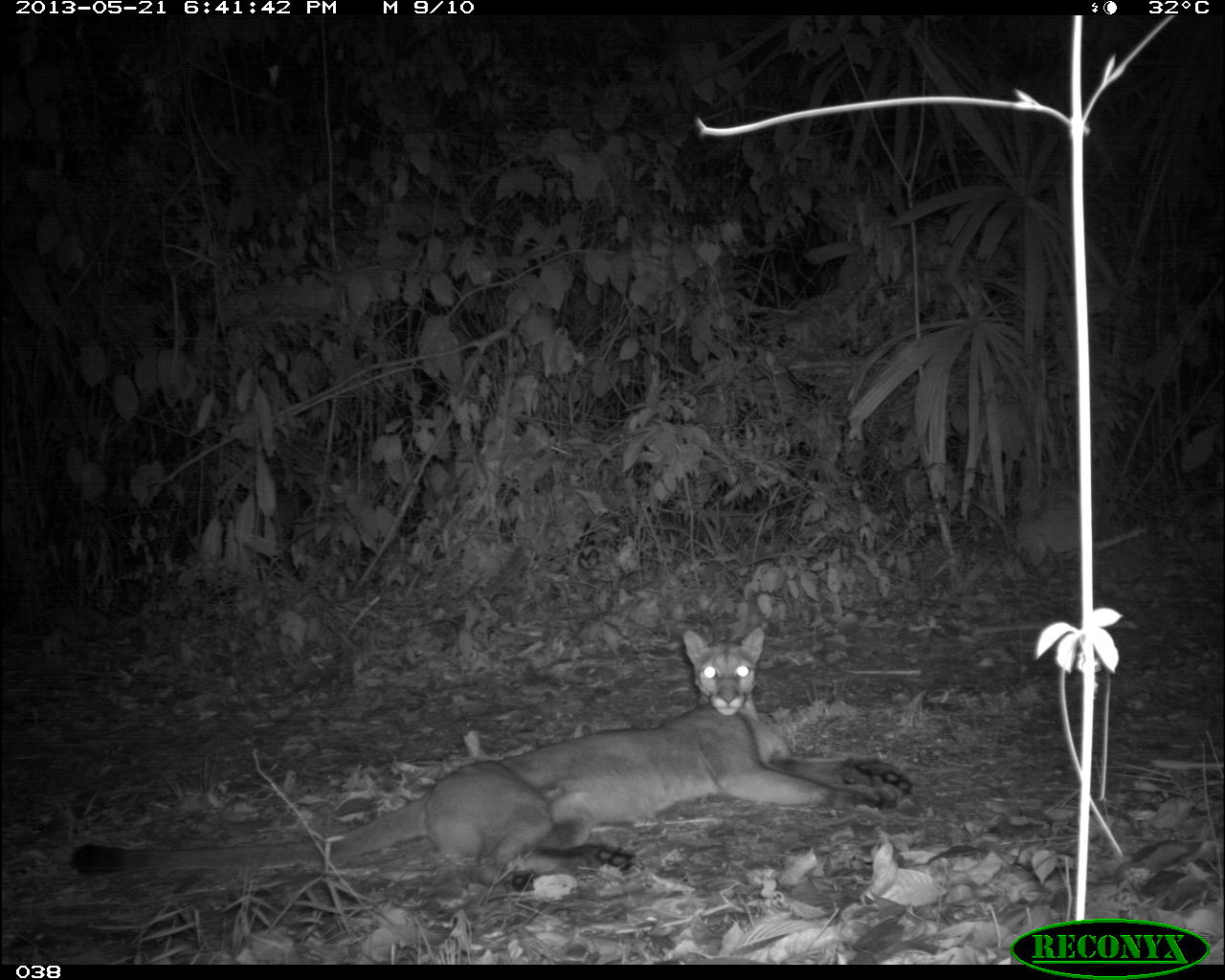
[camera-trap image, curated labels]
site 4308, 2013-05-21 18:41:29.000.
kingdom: Animalia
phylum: Chordata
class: Mammalia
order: Carnivora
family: Felidae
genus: Puma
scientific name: Puma concolor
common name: mountain lion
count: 1